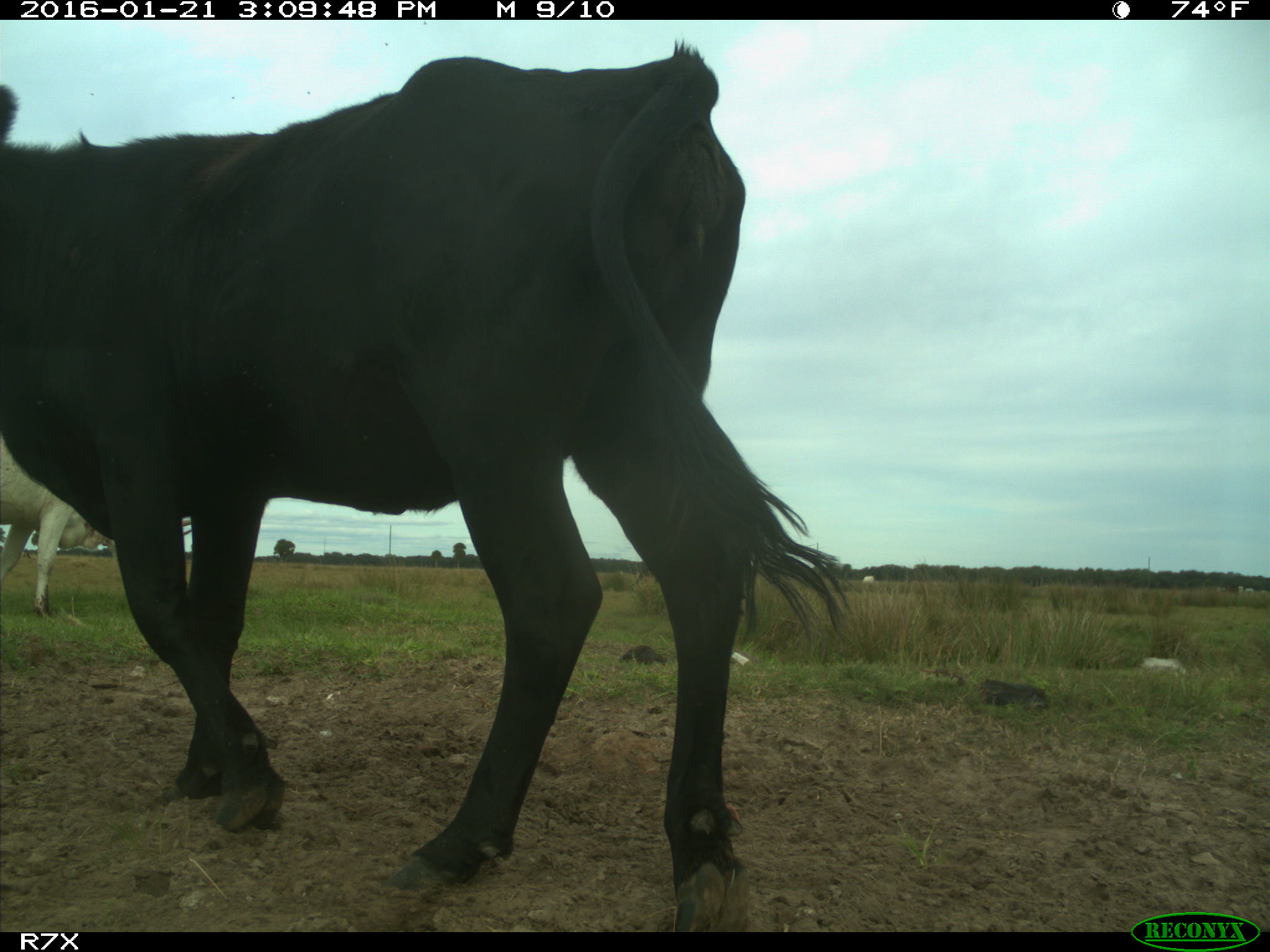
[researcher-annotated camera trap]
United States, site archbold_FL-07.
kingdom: Animalia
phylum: Chordata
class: Mammalia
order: Artiodactyla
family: Bovidae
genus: Bos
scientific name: Bos taurus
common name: domestic cow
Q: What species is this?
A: Bos taurus (domestic cow).